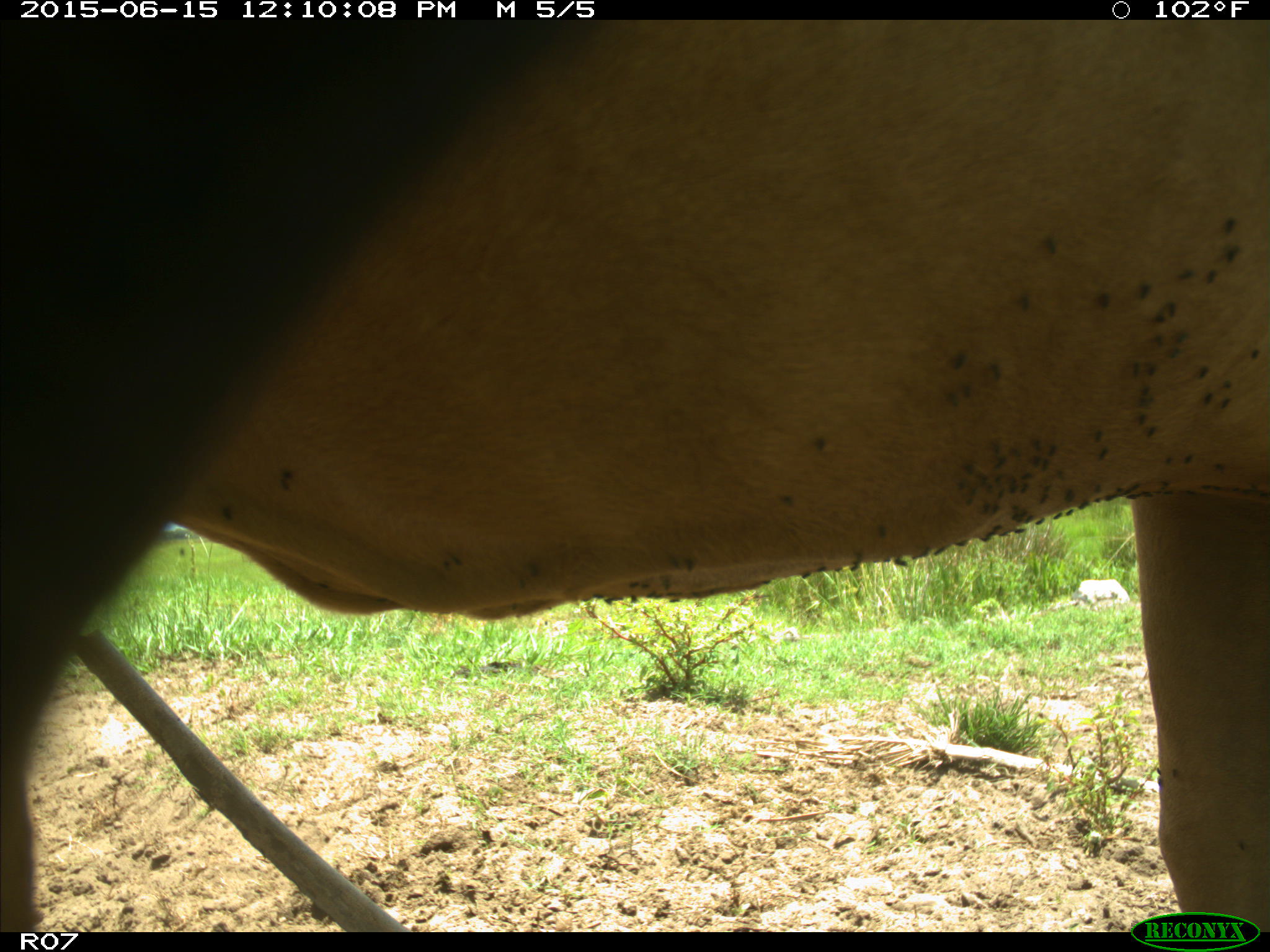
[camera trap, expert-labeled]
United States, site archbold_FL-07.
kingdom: Animalia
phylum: Chordata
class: Mammalia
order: Artiodactyla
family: Bovidae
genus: Bos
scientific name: Bos taurus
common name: domestic cow